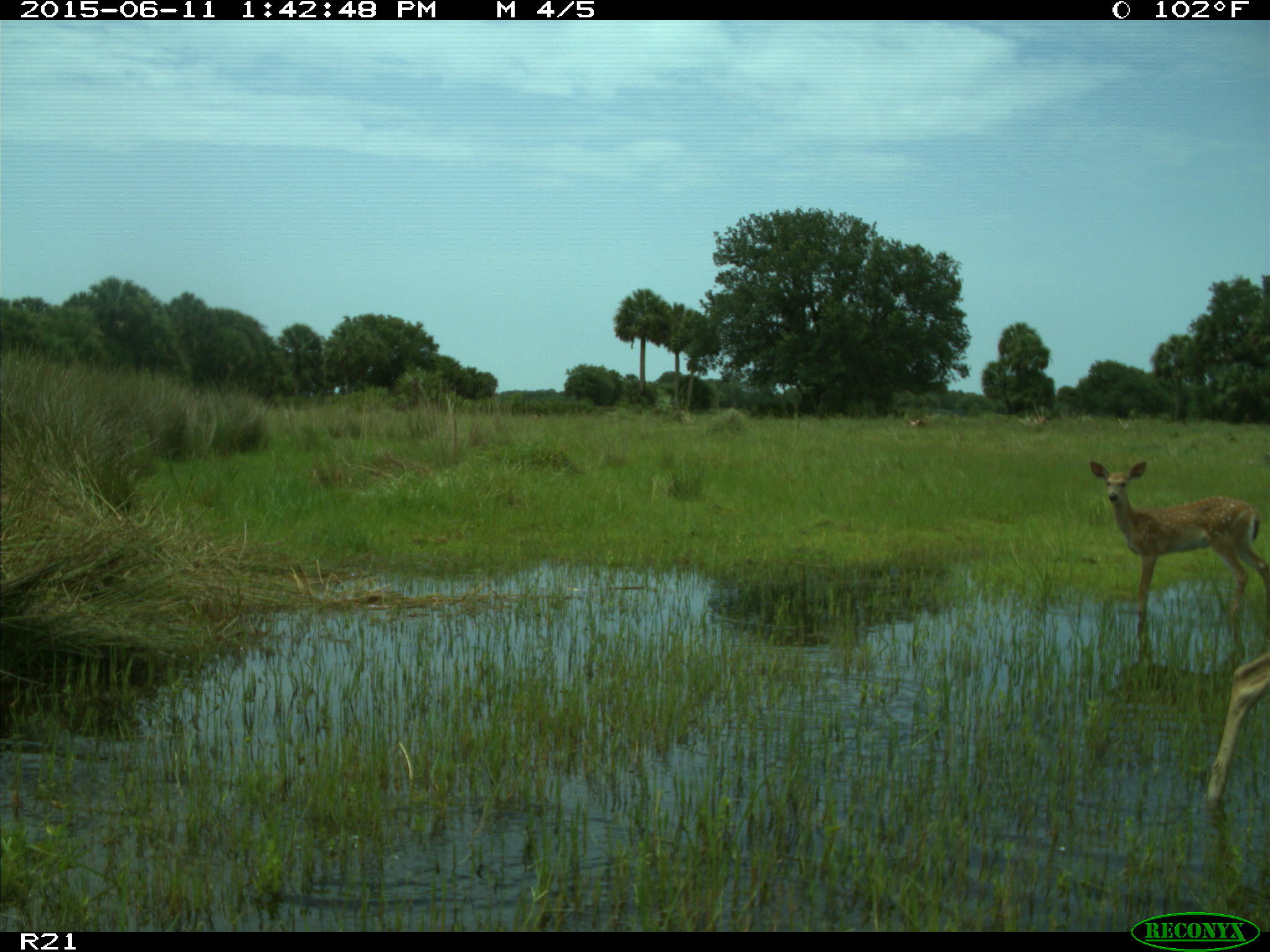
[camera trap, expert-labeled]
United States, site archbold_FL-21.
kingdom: Animalia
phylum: Chordata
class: Mammalia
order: Artiodactyla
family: Cervidae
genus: Odocoileus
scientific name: Odocoileus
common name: deer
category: unidentified deer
Unidentified deer (deer) (Odocoileus).